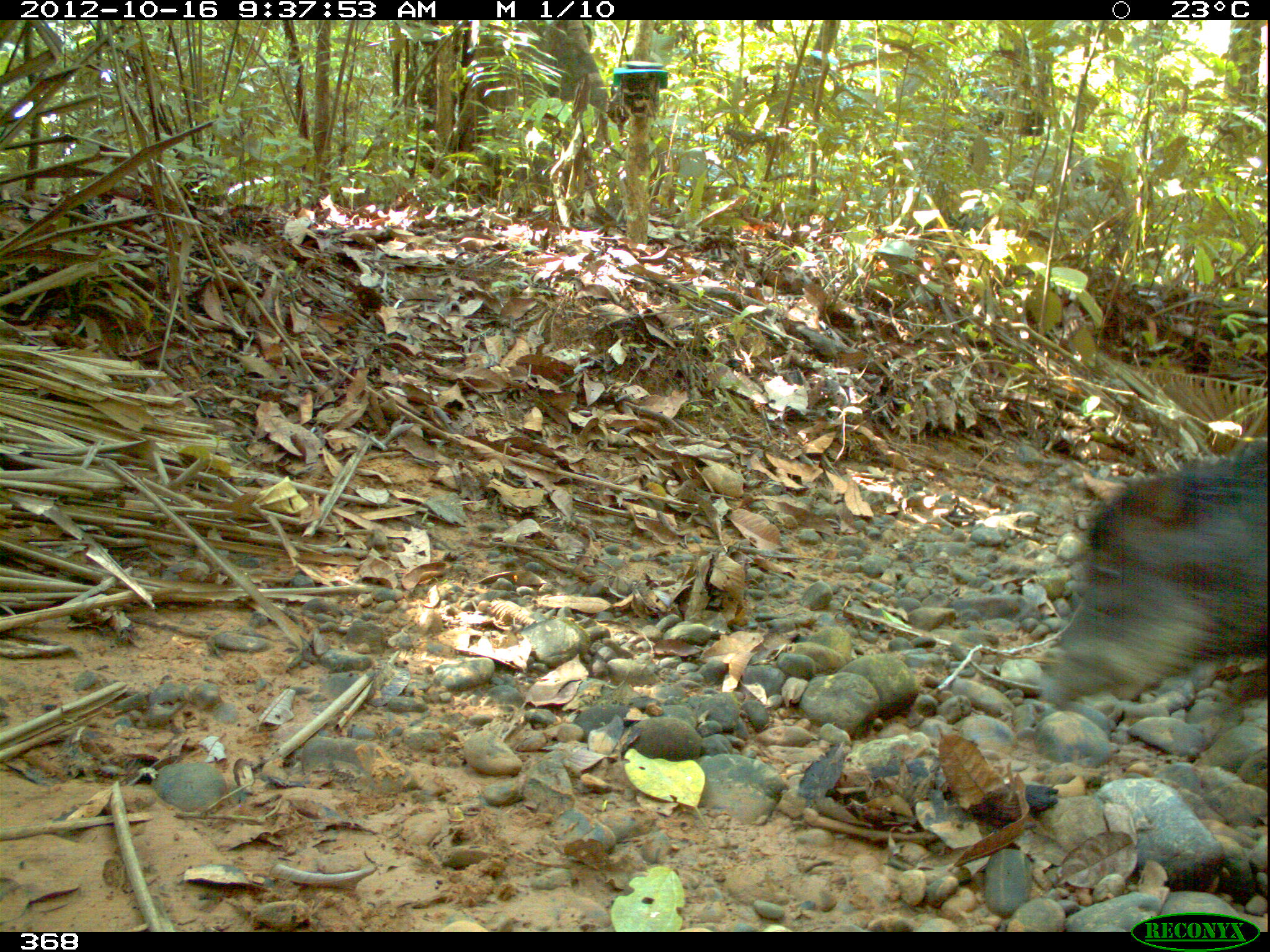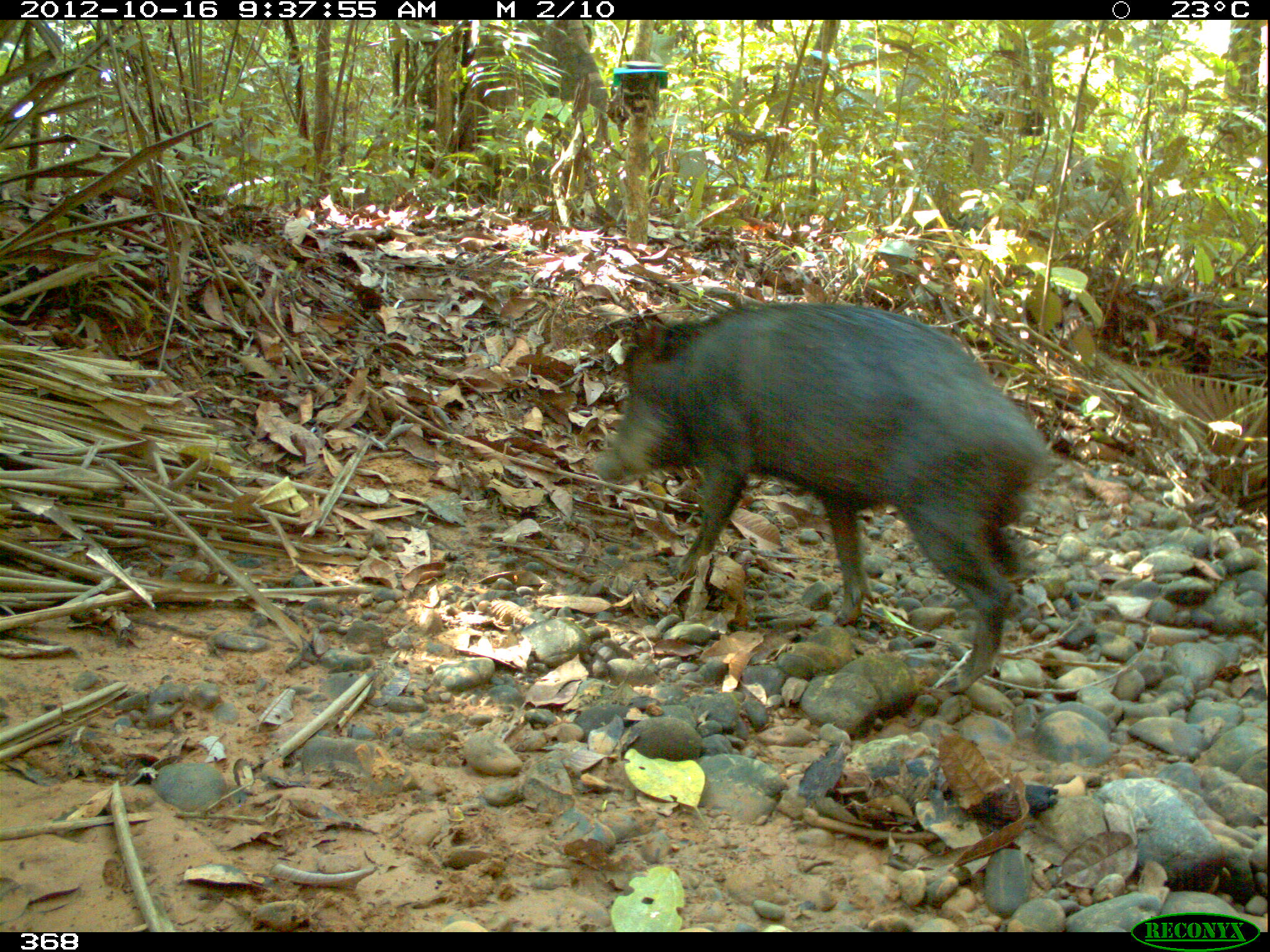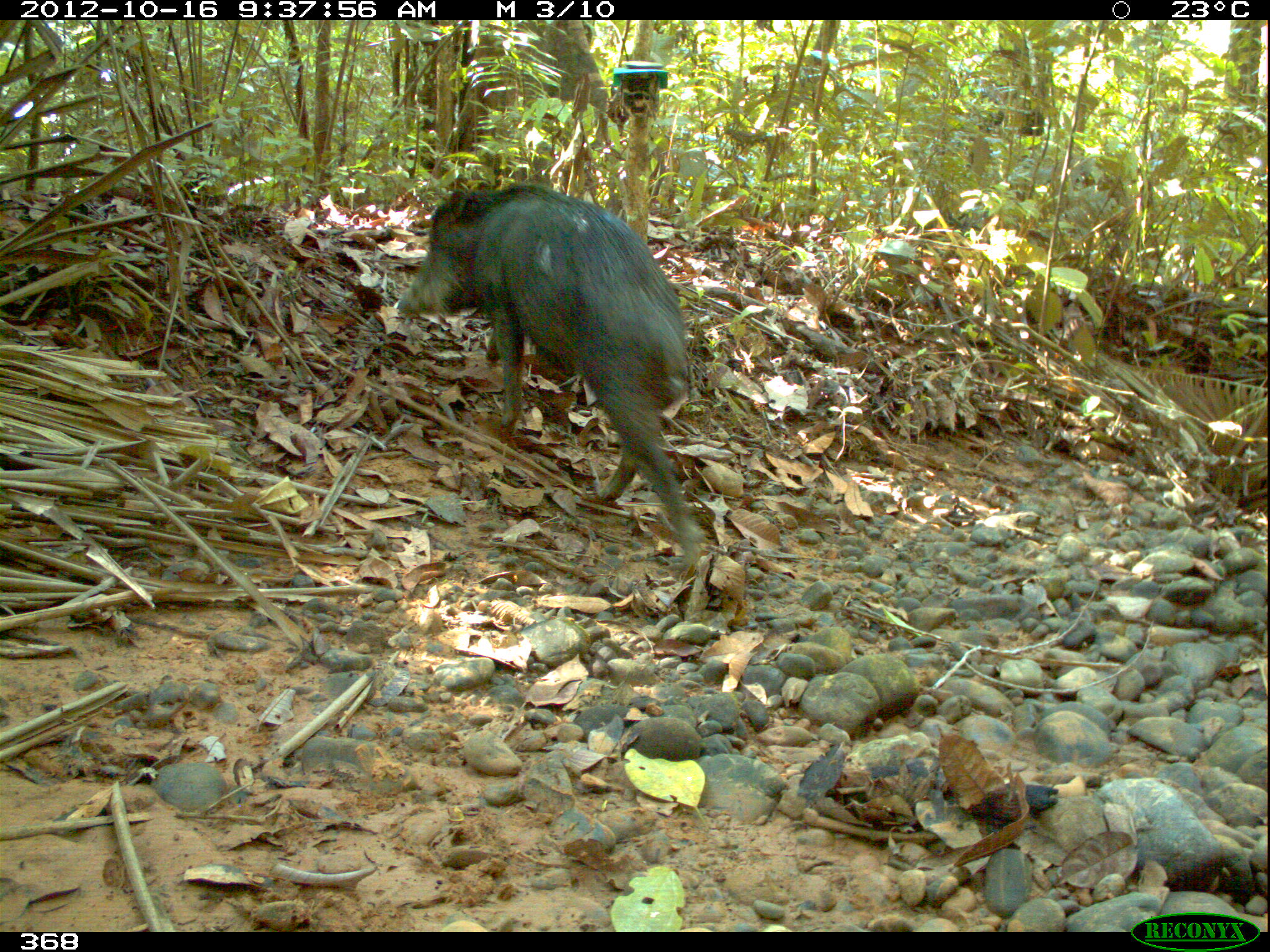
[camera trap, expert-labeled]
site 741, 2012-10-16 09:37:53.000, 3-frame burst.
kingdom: Animalia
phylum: Chordata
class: Mammalia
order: Artiodactyla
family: Tayassuidae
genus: Tayassu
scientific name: Tayassu pecari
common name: white-lipped peccary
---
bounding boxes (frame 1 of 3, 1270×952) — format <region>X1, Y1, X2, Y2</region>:
tayassu pecari: <region>1027, 437, 1270, 714</region>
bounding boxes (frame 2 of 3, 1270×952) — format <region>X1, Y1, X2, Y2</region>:
tayassu pecari: <region>589, 301, 1054, 695</region>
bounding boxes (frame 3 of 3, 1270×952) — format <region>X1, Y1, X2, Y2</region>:
tayassu pecari: <region>393, 183, 703, 578</region>